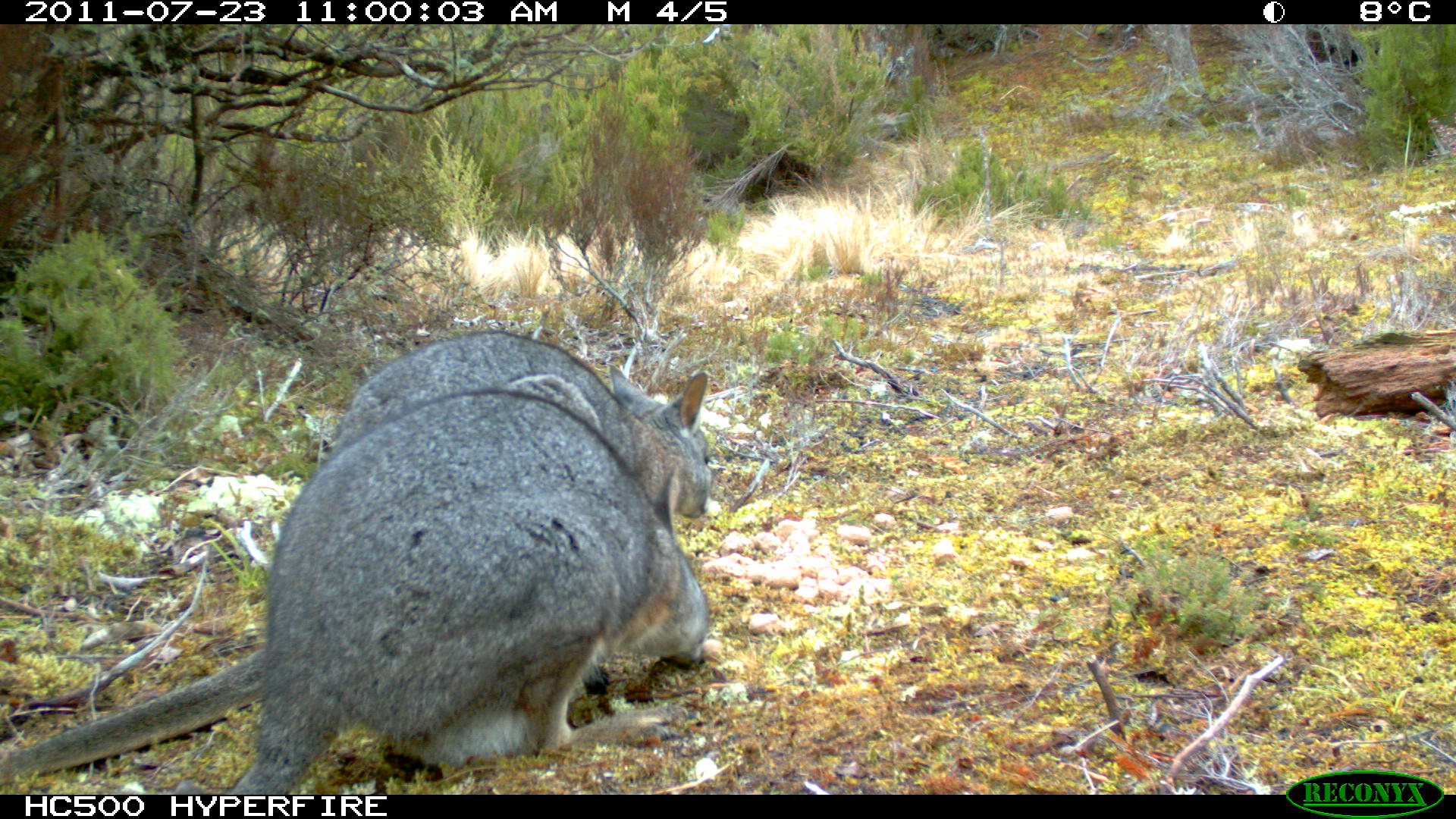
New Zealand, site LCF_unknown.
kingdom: Animalia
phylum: Chordata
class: Mammalia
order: Diprotodontia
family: Macropodidae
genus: Notamacropus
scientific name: Notamacropus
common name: wallaby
Wallaby (Notamacropus).